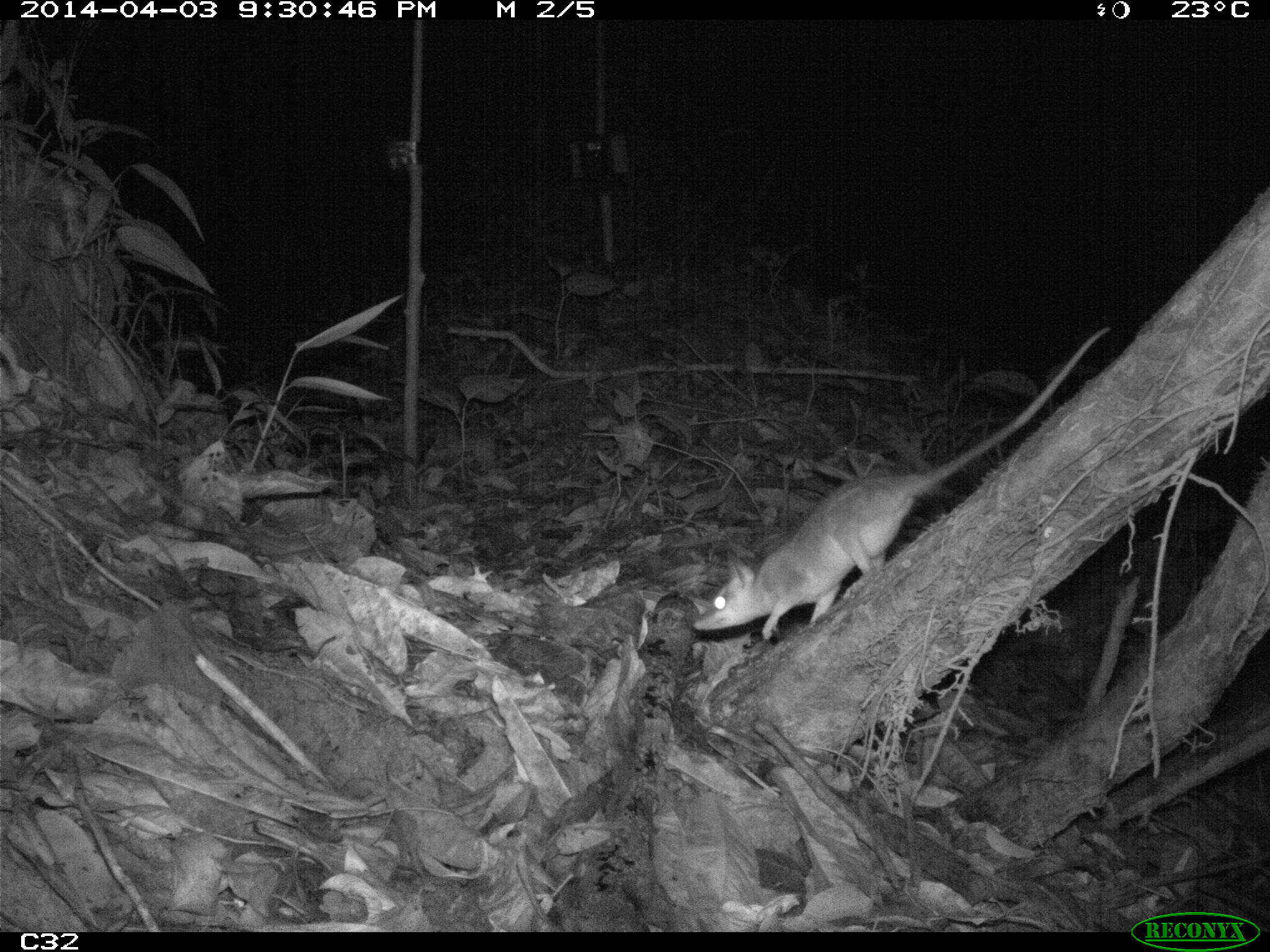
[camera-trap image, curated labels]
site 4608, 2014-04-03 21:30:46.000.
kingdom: Animalia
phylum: Chordata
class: Mammalia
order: Didelphimorphia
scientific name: Didelphimorphia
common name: opossum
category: unknown opossum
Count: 1.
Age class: adult.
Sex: female.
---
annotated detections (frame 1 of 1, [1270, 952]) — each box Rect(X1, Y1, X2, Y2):
unknown opossum: Rect(692, 323, 1112, 639)